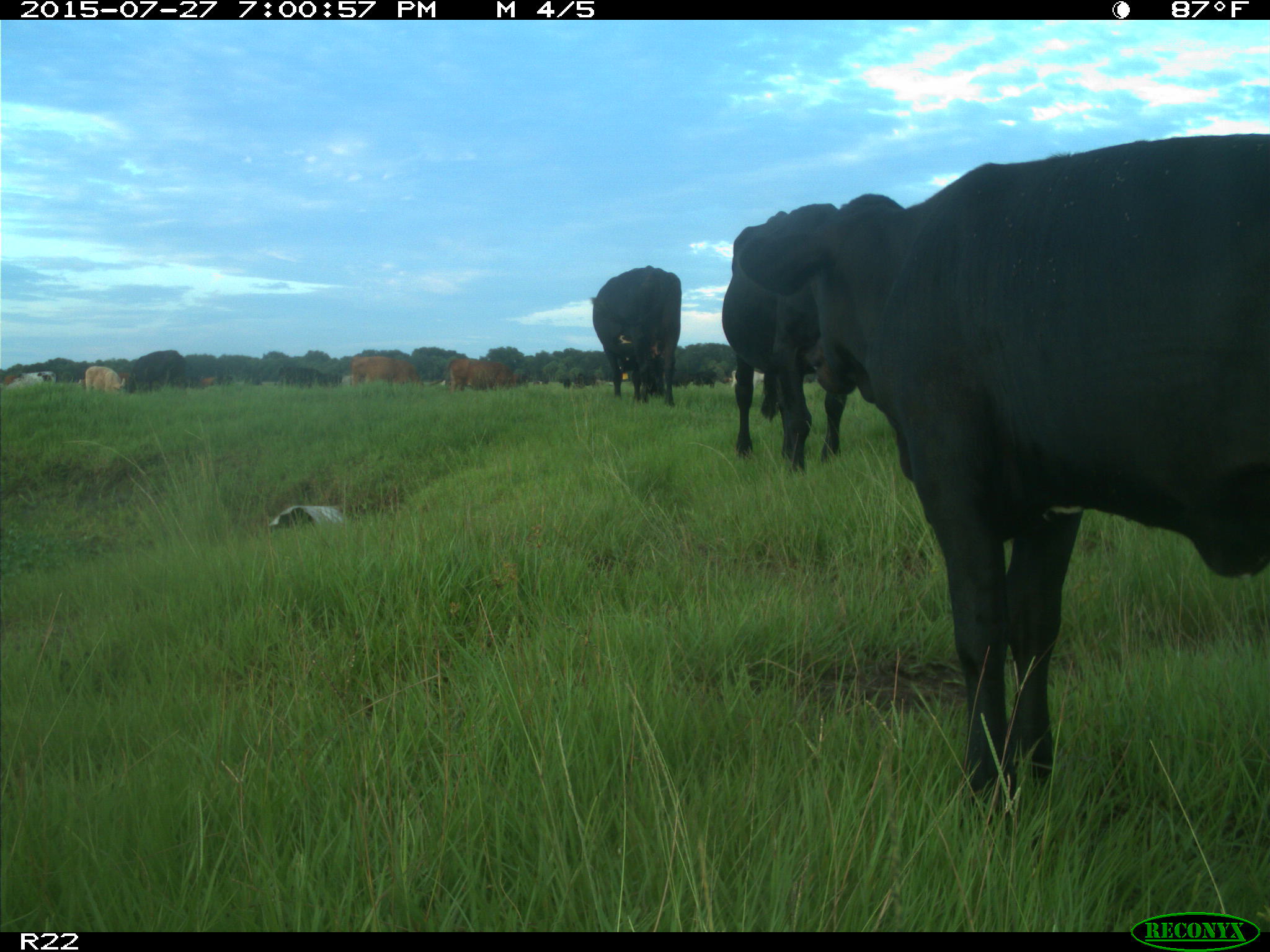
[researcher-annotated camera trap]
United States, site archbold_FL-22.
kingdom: Animalia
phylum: Chordata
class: Mammalia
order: Artiodactyla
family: Bovidae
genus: Bos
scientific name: Bos taurus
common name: domestic cow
Bos taurus (domestic cow).